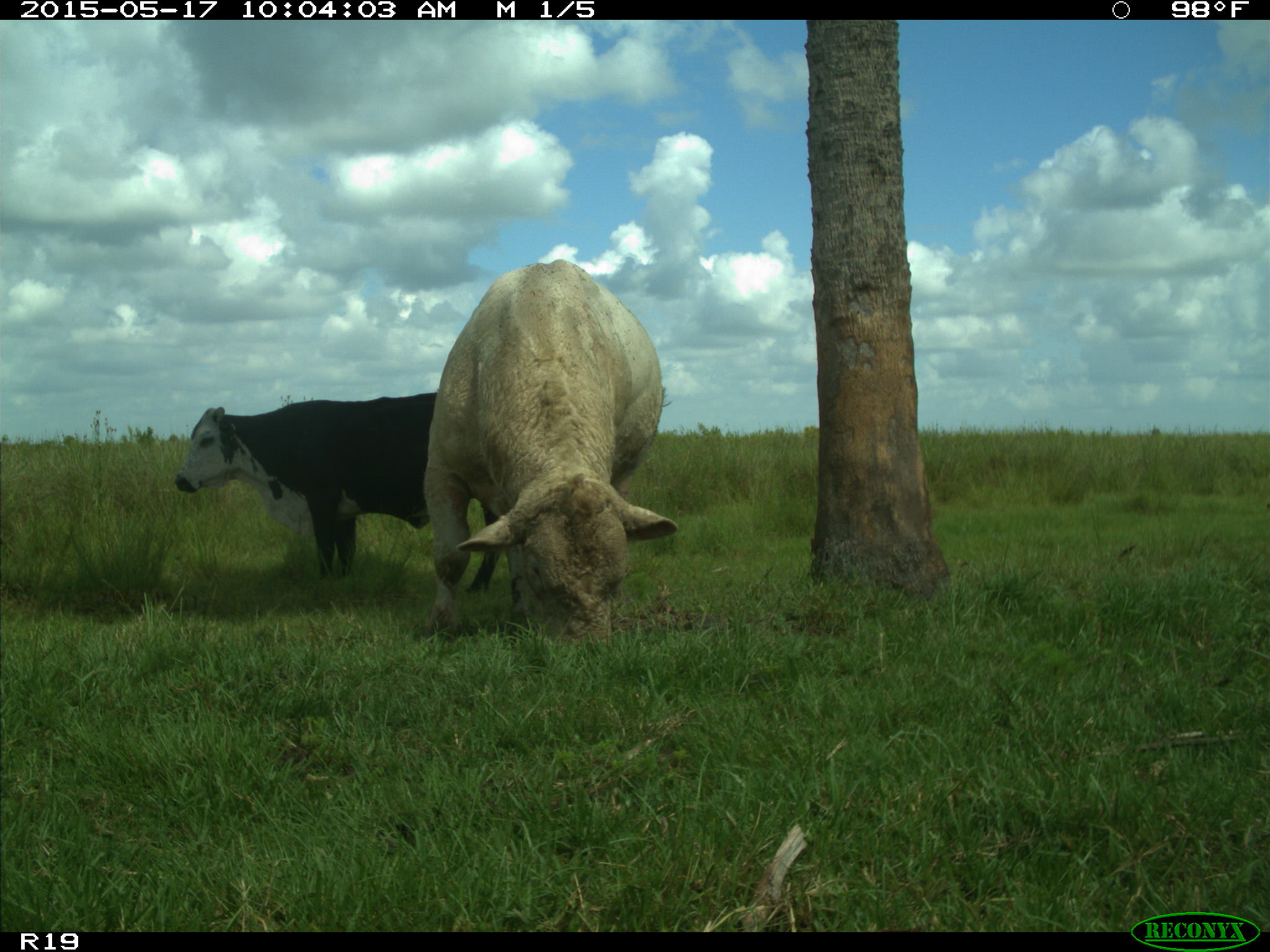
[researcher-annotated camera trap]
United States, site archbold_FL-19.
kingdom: Animalia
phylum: Chordata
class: Mammalia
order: Artiodactyla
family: Bovidae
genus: Bos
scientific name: Bos taurus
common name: domestic cow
Bos taurus (domestic cow).